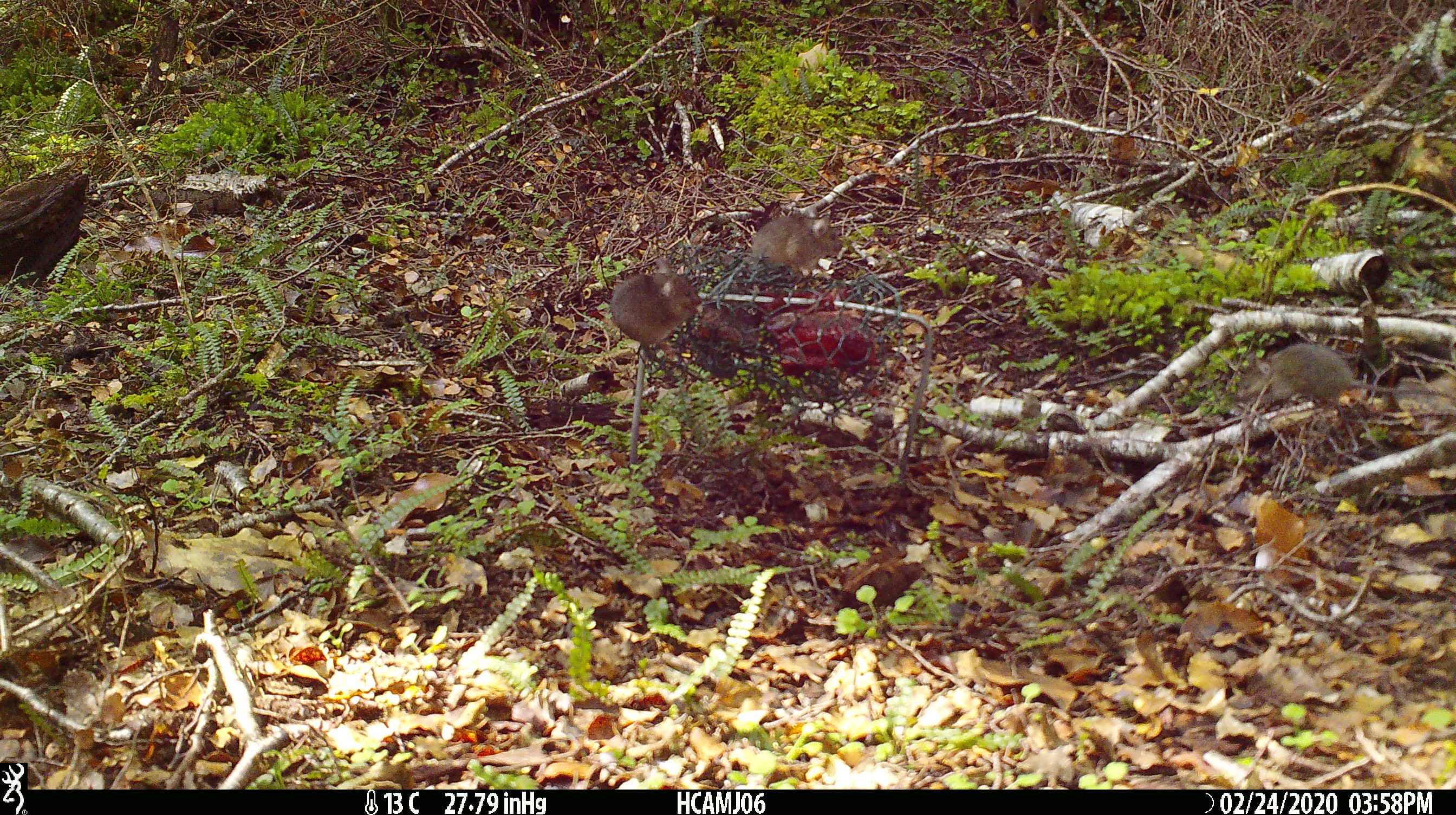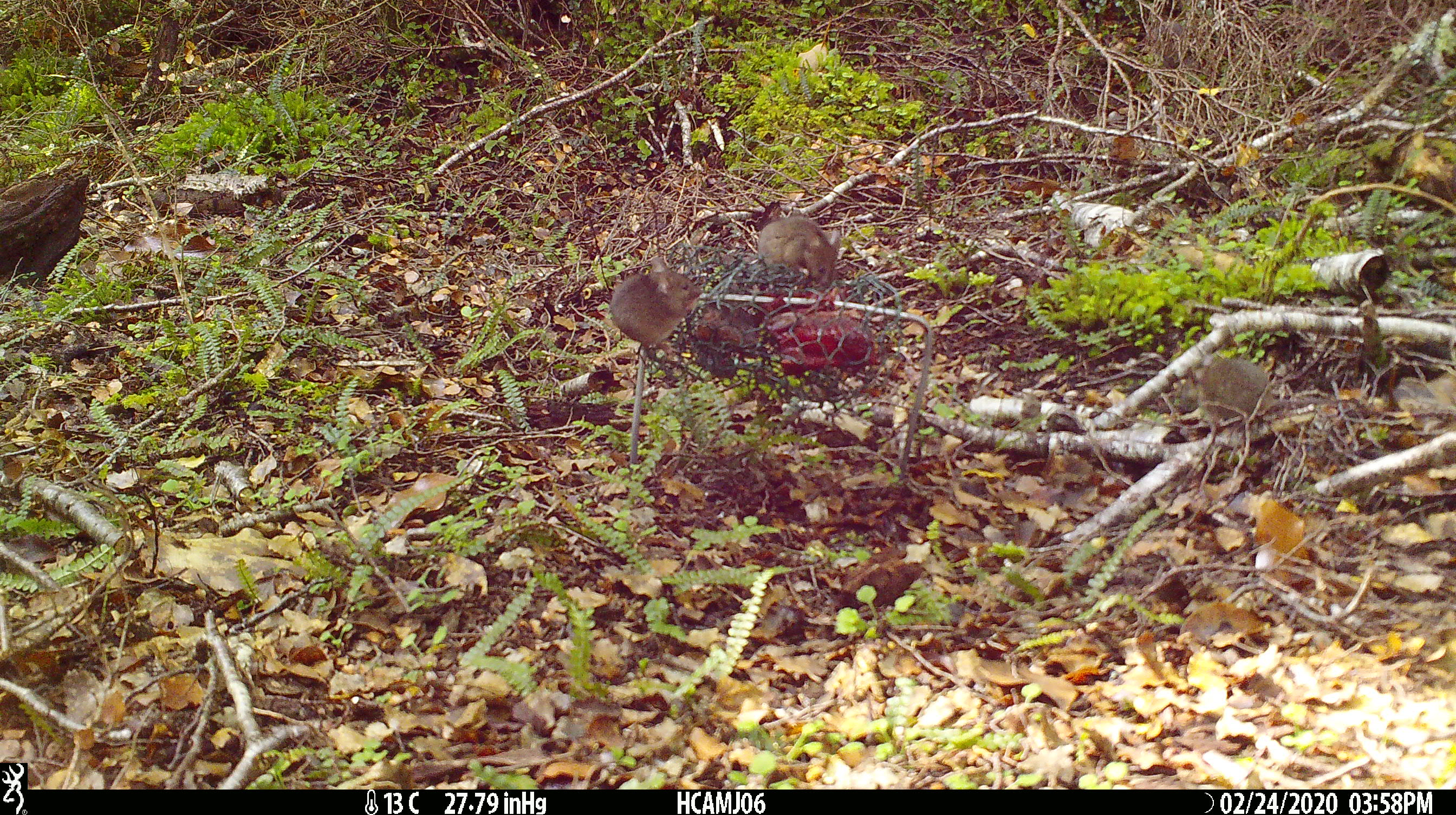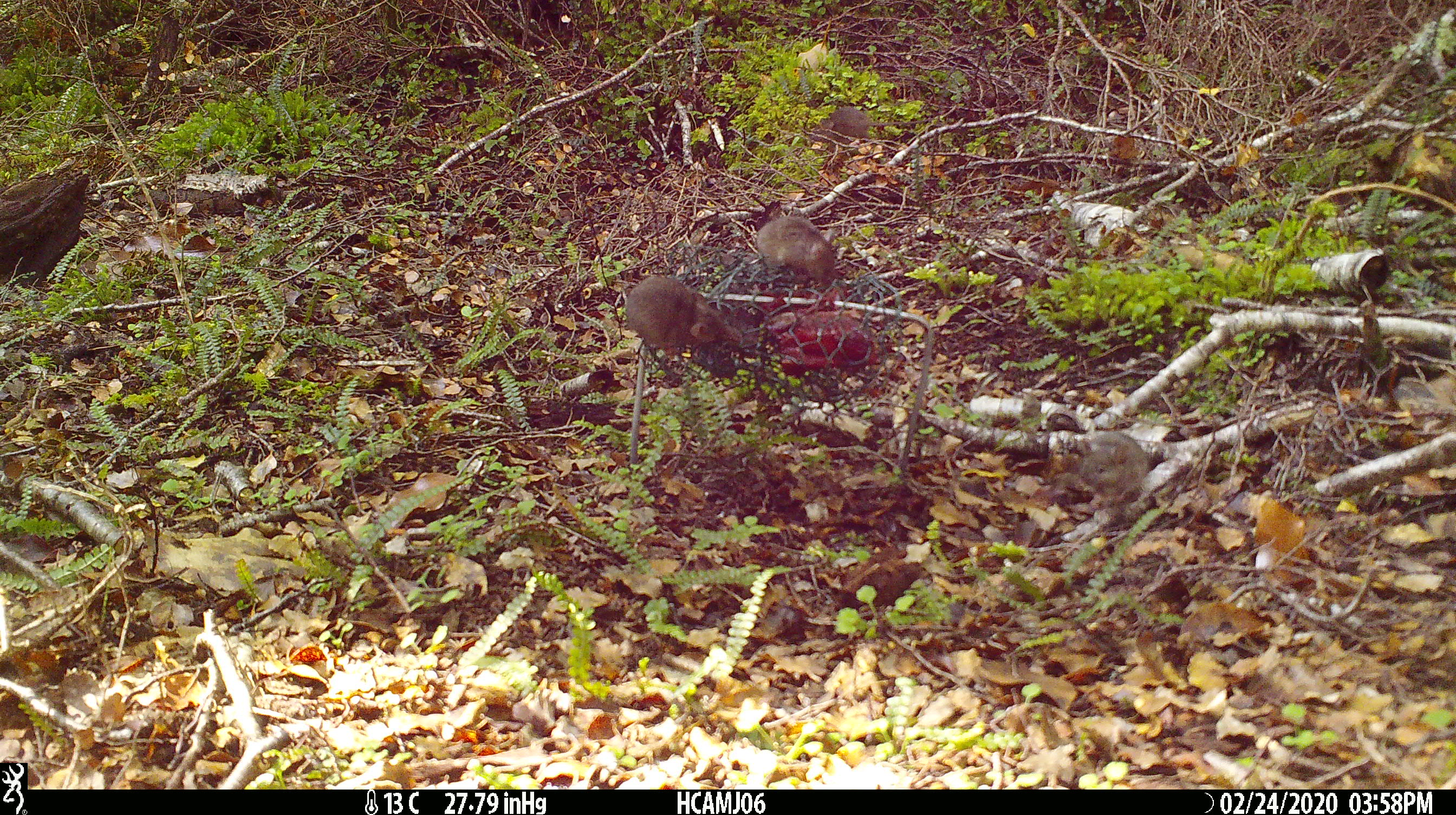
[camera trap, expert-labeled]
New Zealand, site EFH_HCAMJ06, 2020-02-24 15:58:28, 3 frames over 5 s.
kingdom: Animalia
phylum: Chordata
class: Mammalia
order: Rodentia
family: Muridae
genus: Mus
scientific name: Mus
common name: mouse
Mouse (Mus).